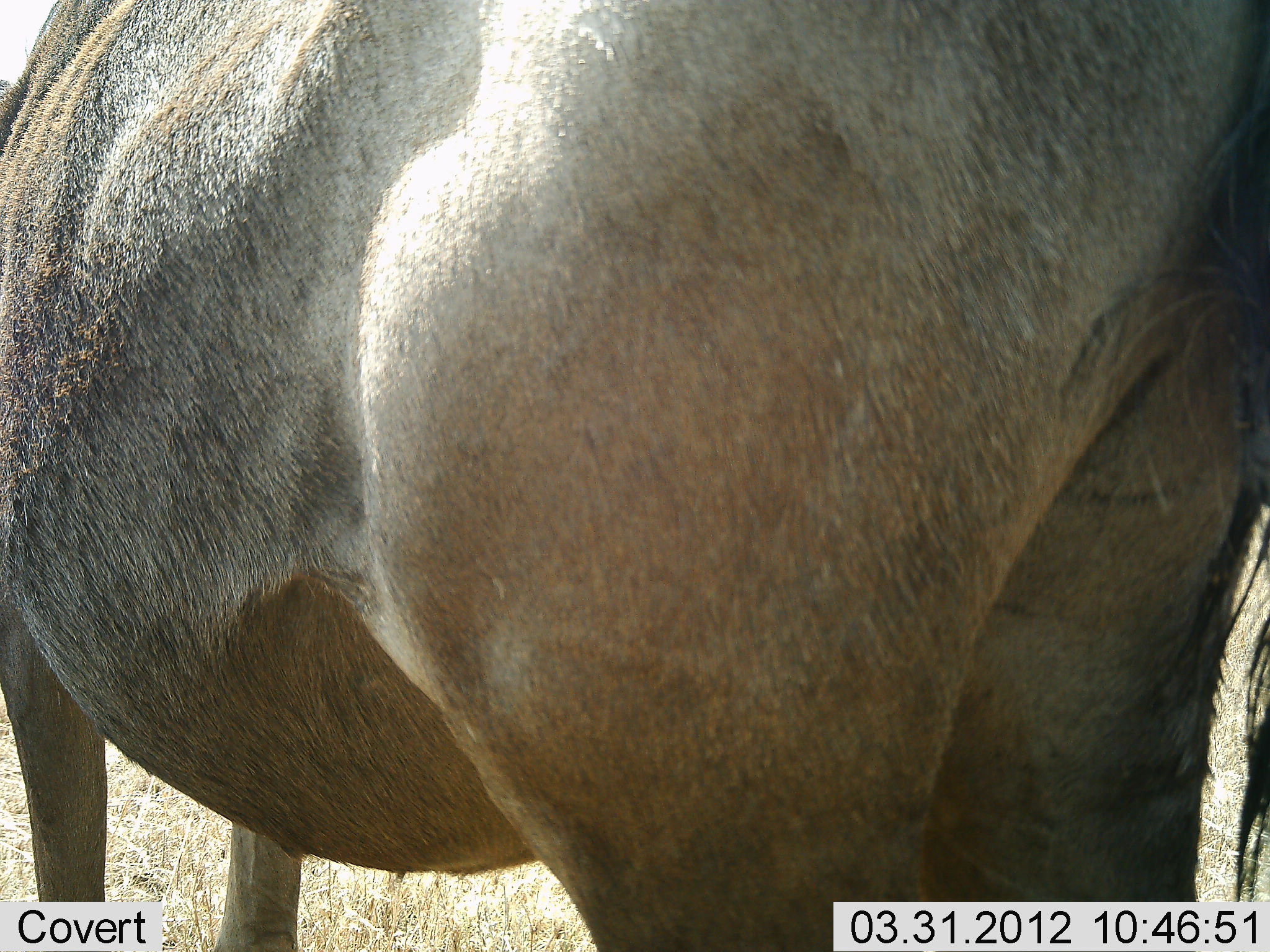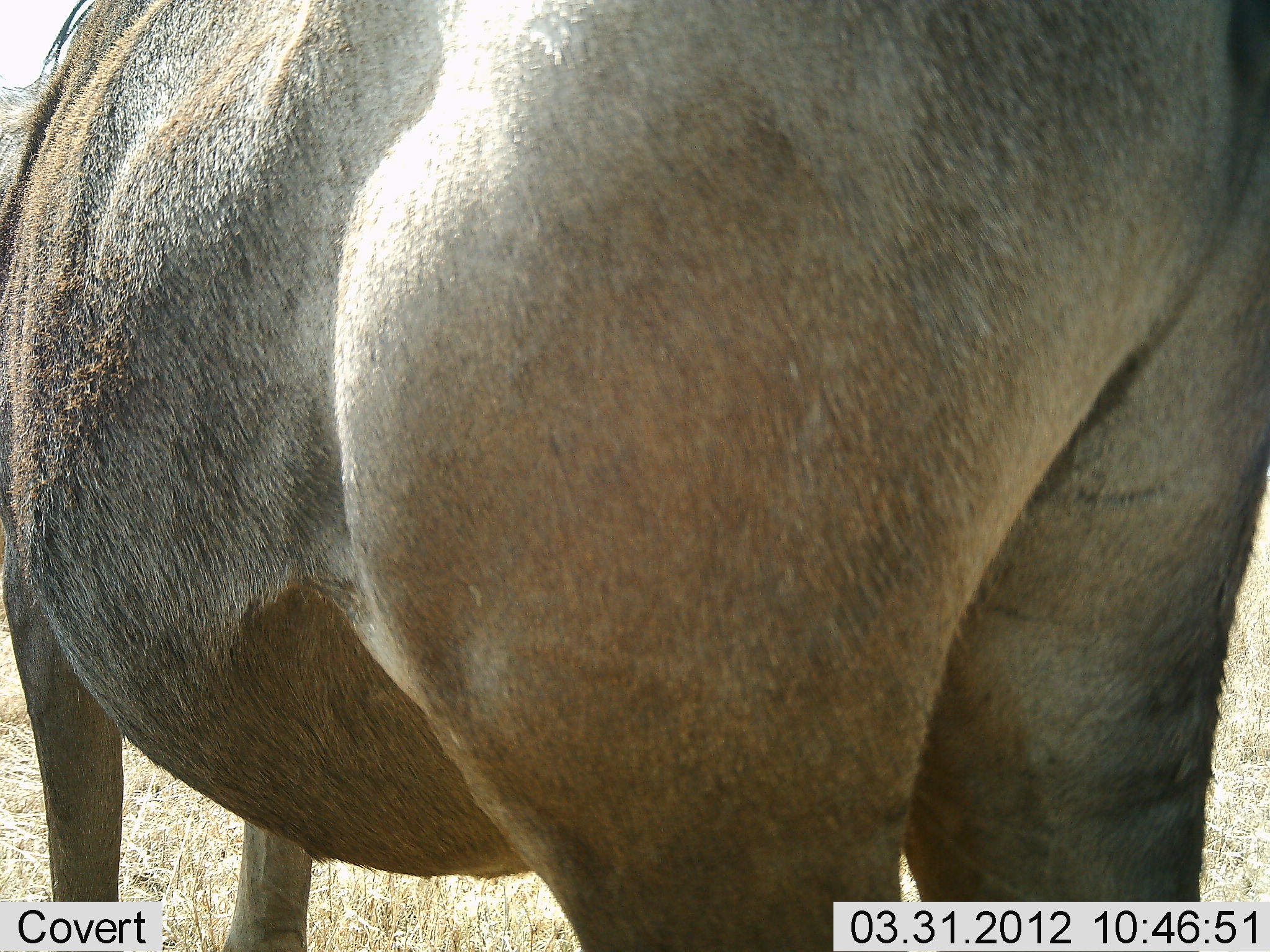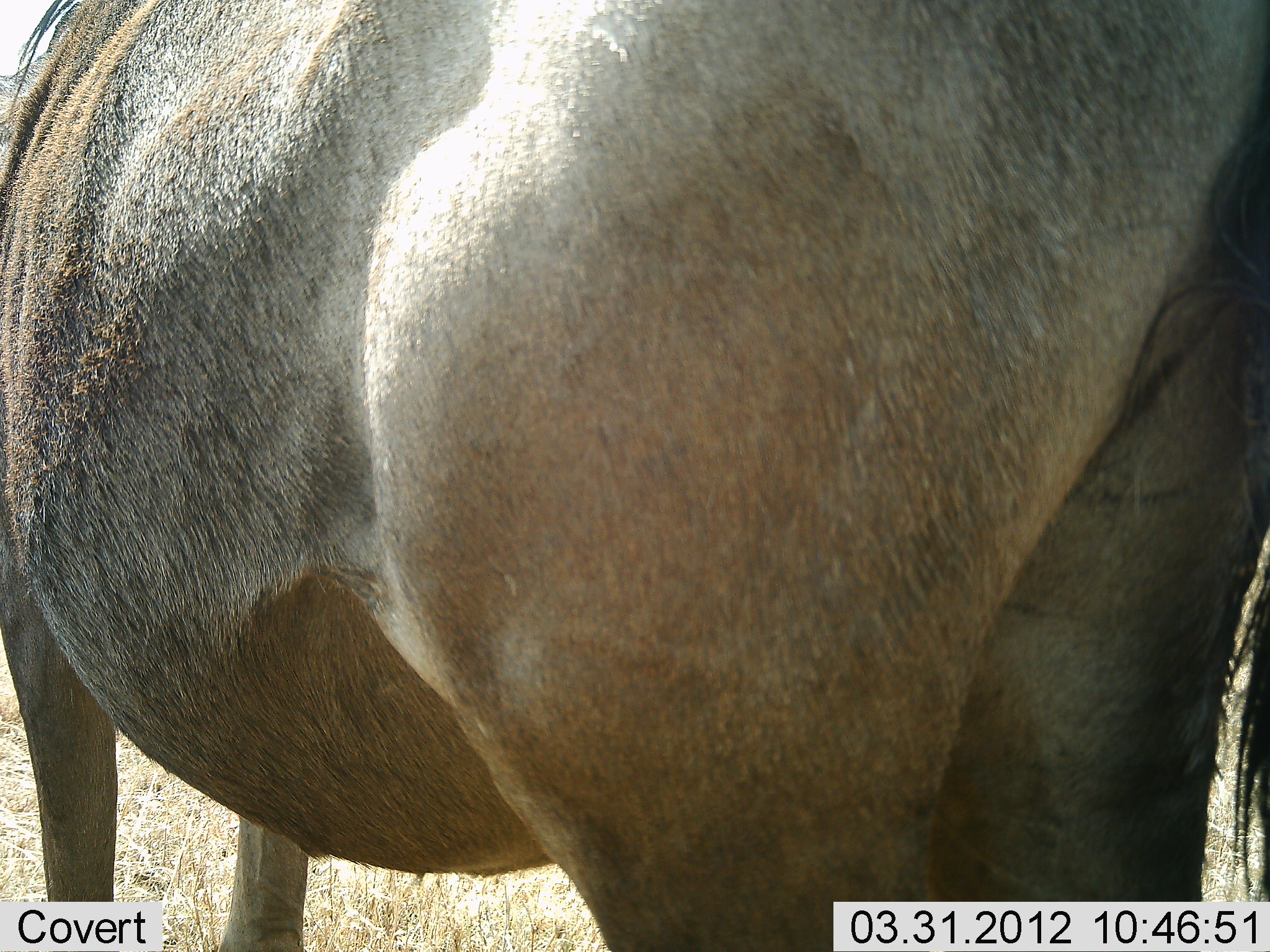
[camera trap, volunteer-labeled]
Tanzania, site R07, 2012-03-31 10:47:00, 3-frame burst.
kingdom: Animalia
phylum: Chordata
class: Mammalia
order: Artiodactyla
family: Bovidae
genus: Connochaetes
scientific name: Connochaetes taurinus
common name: blue wildebeest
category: wildebeest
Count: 1.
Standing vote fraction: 100%.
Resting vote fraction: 0%.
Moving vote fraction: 0%.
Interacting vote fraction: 0%.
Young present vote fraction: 0%.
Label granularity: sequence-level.